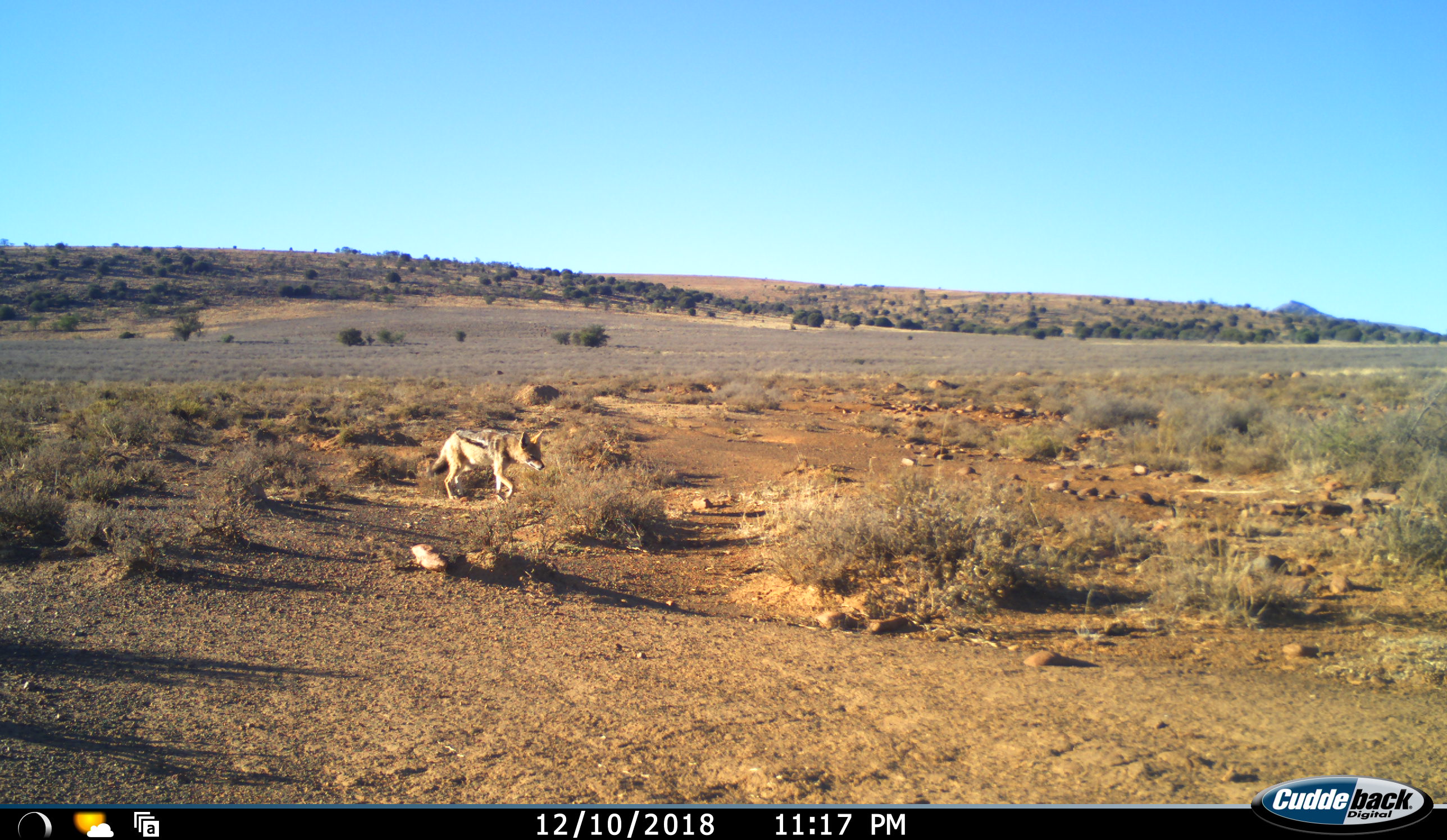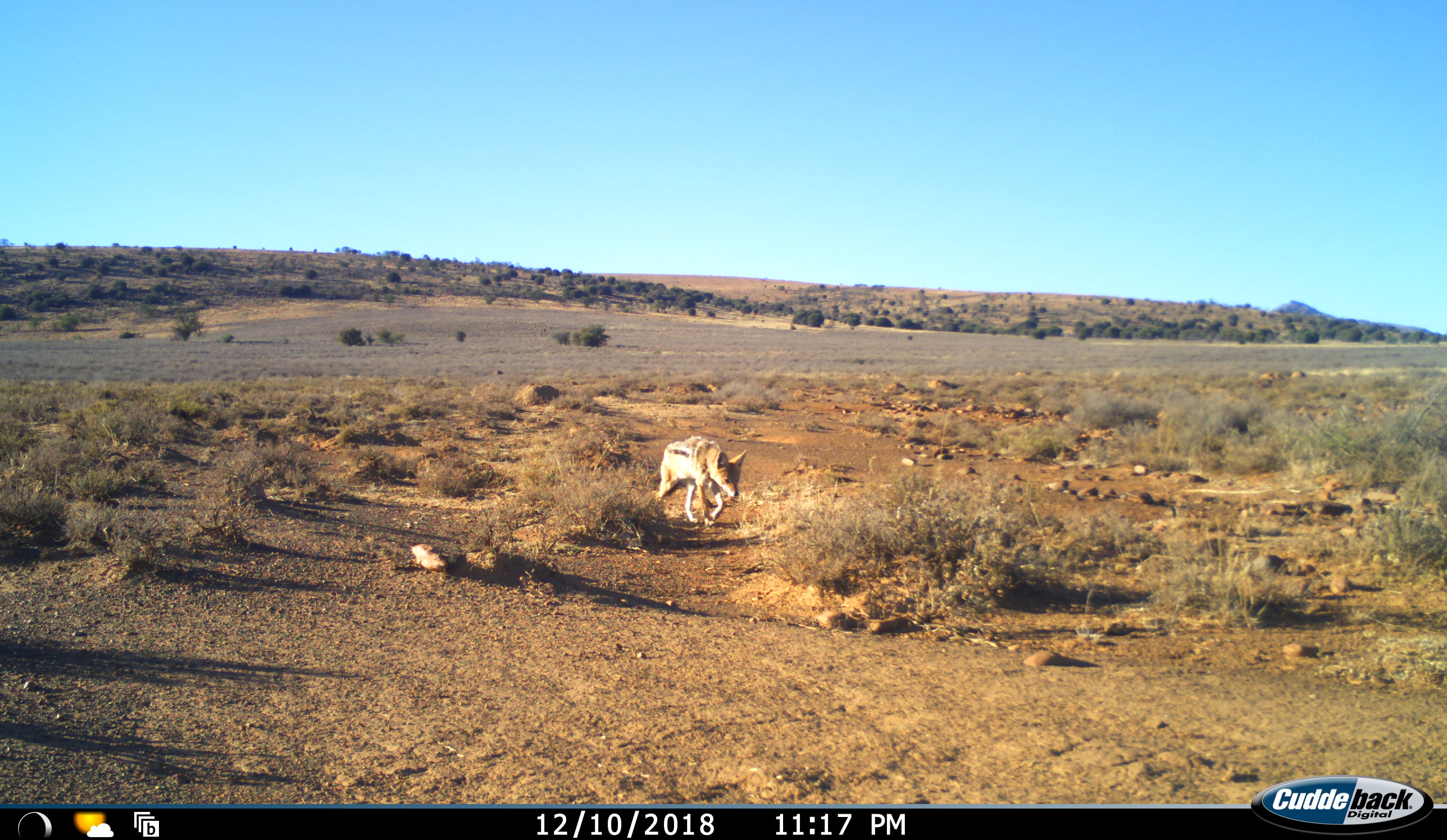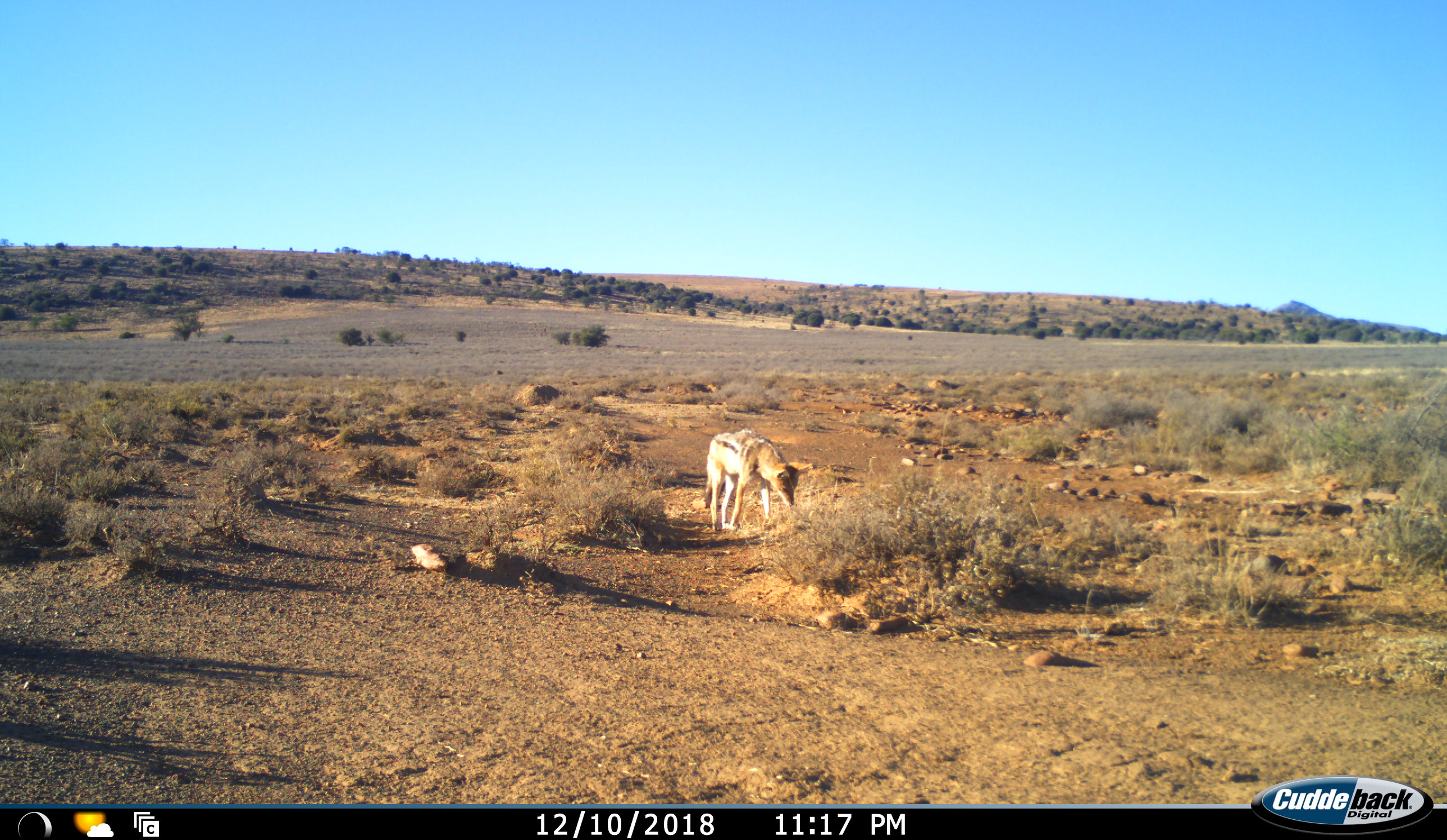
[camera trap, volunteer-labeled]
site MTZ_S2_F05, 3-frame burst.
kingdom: Animalia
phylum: Chordata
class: Mammalia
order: Carnivora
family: Canidae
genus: Lupulella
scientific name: Lupulella mesomelas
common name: black-backed jackal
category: jackalblackbacked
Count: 1.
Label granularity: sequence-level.